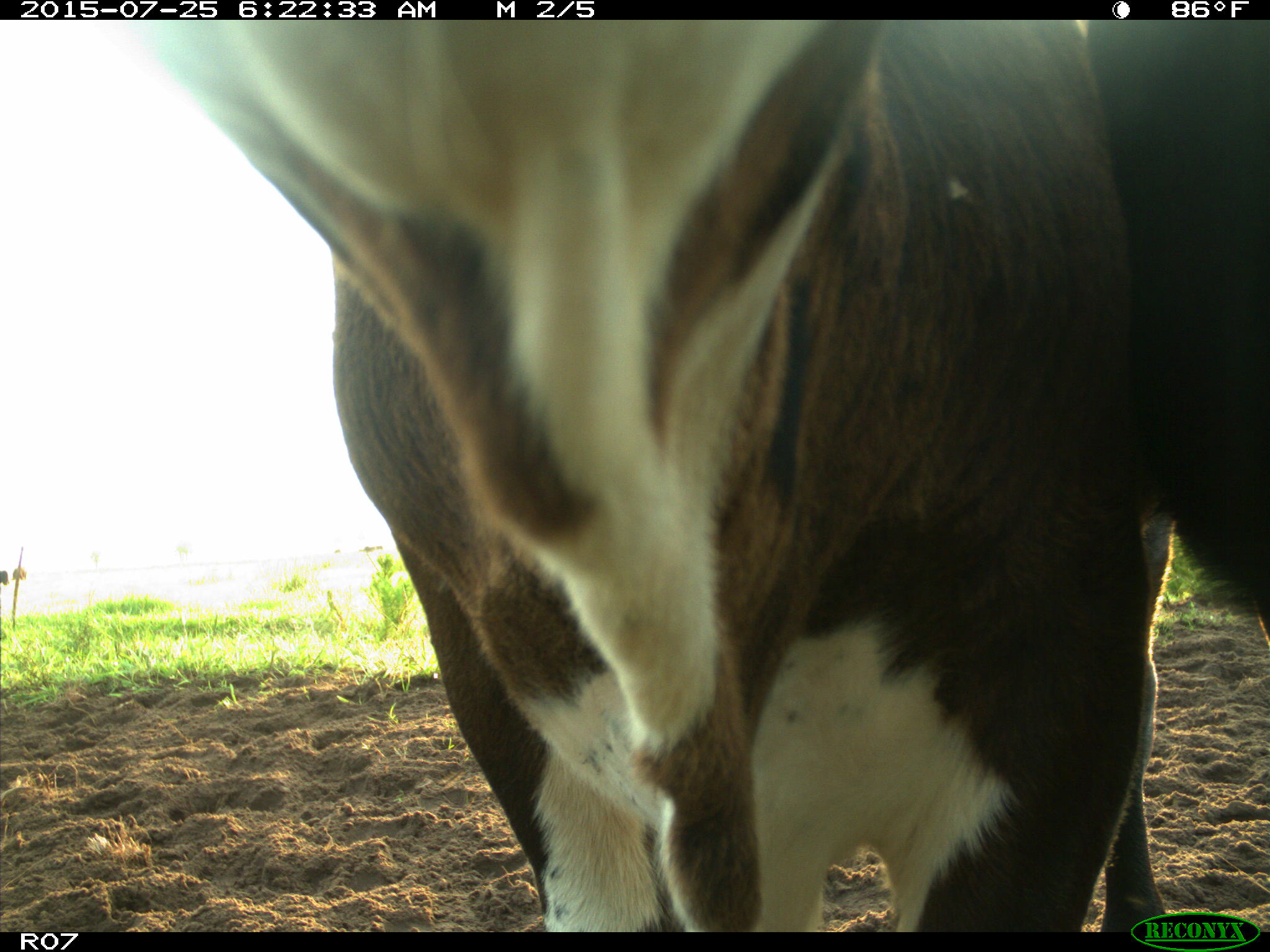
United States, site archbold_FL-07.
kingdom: Animalia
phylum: Chordata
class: Mammalia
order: Artiodactyla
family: Bovidae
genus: Bos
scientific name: Bos taurus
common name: domestic cow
Bos taurus (domestic cow).